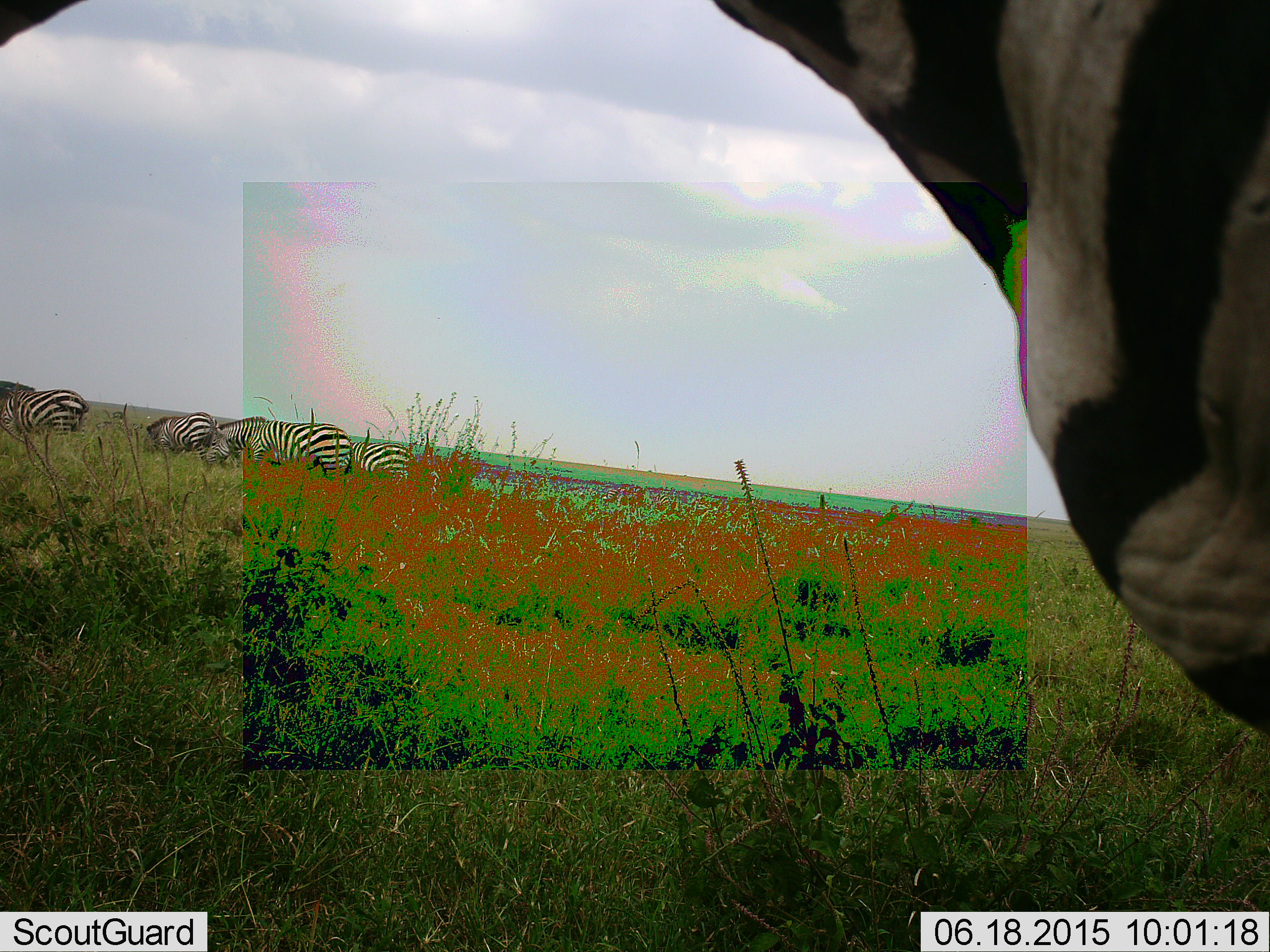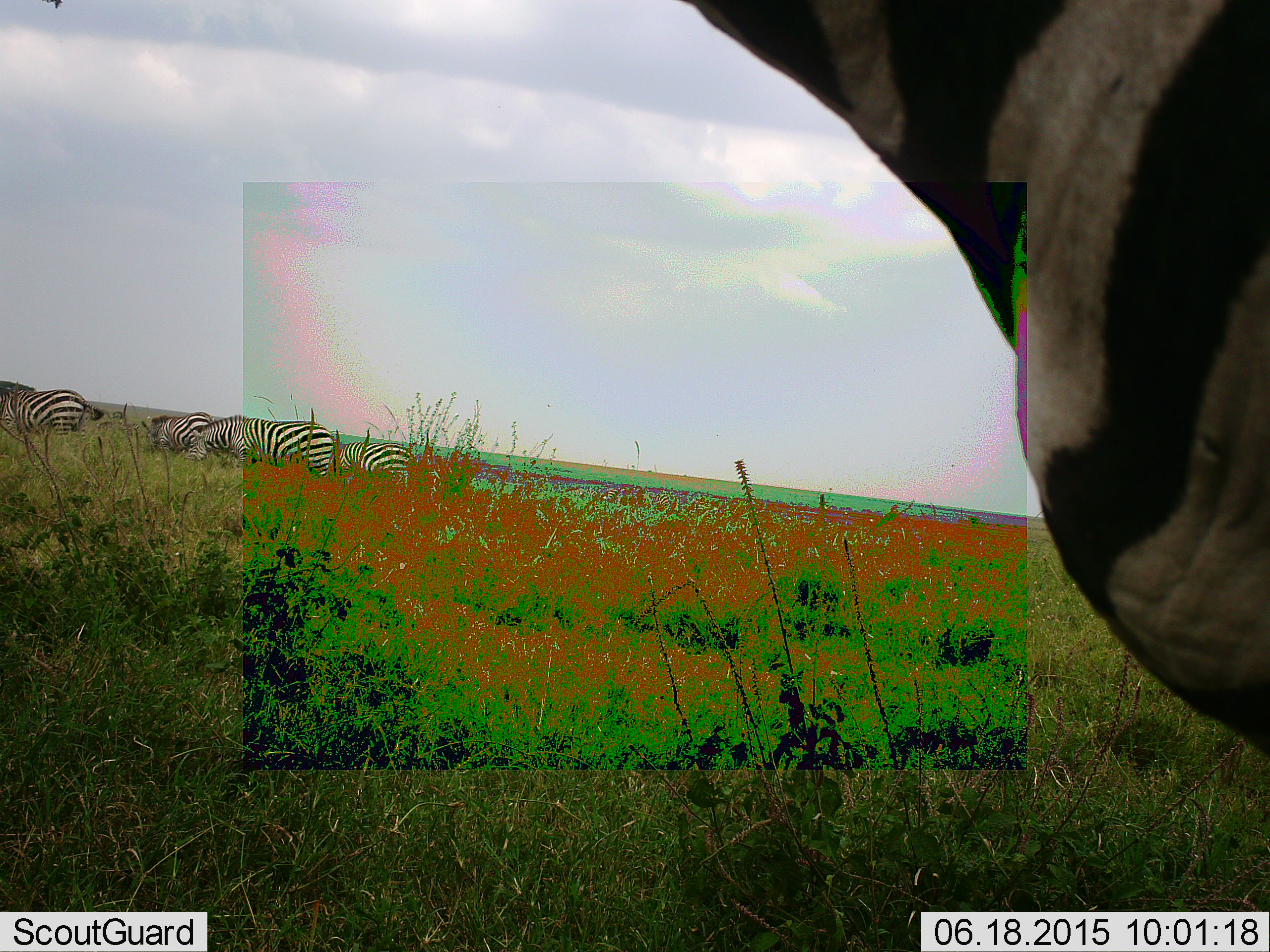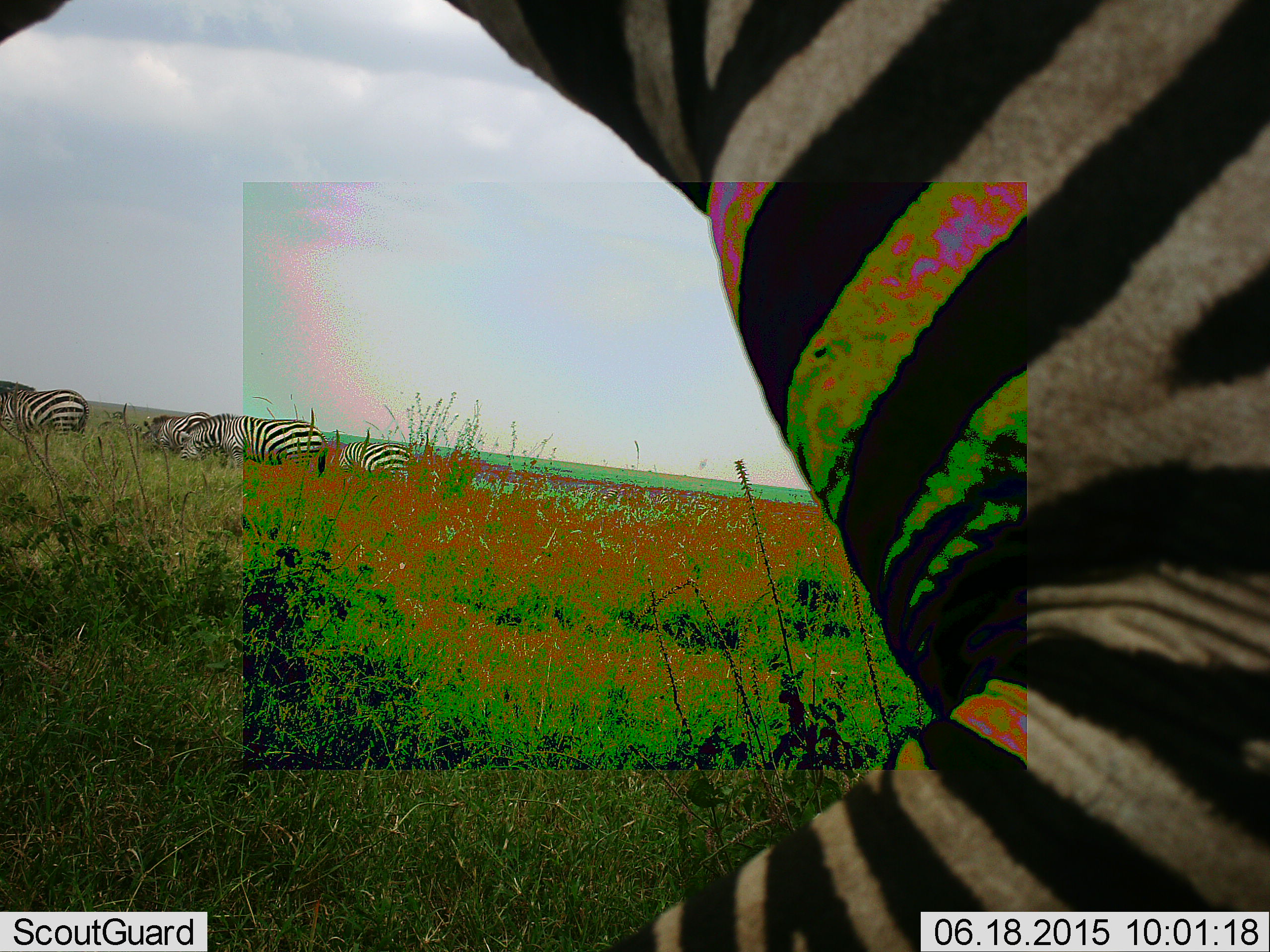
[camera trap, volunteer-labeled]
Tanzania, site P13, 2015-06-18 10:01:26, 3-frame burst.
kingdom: Animalia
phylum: Chordata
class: Mammalia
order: Perissodactyla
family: Equidae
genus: Equus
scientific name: Equus quagga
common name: plains zebra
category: zebra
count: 5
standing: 70%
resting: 0%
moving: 40%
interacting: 0%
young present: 0%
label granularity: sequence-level